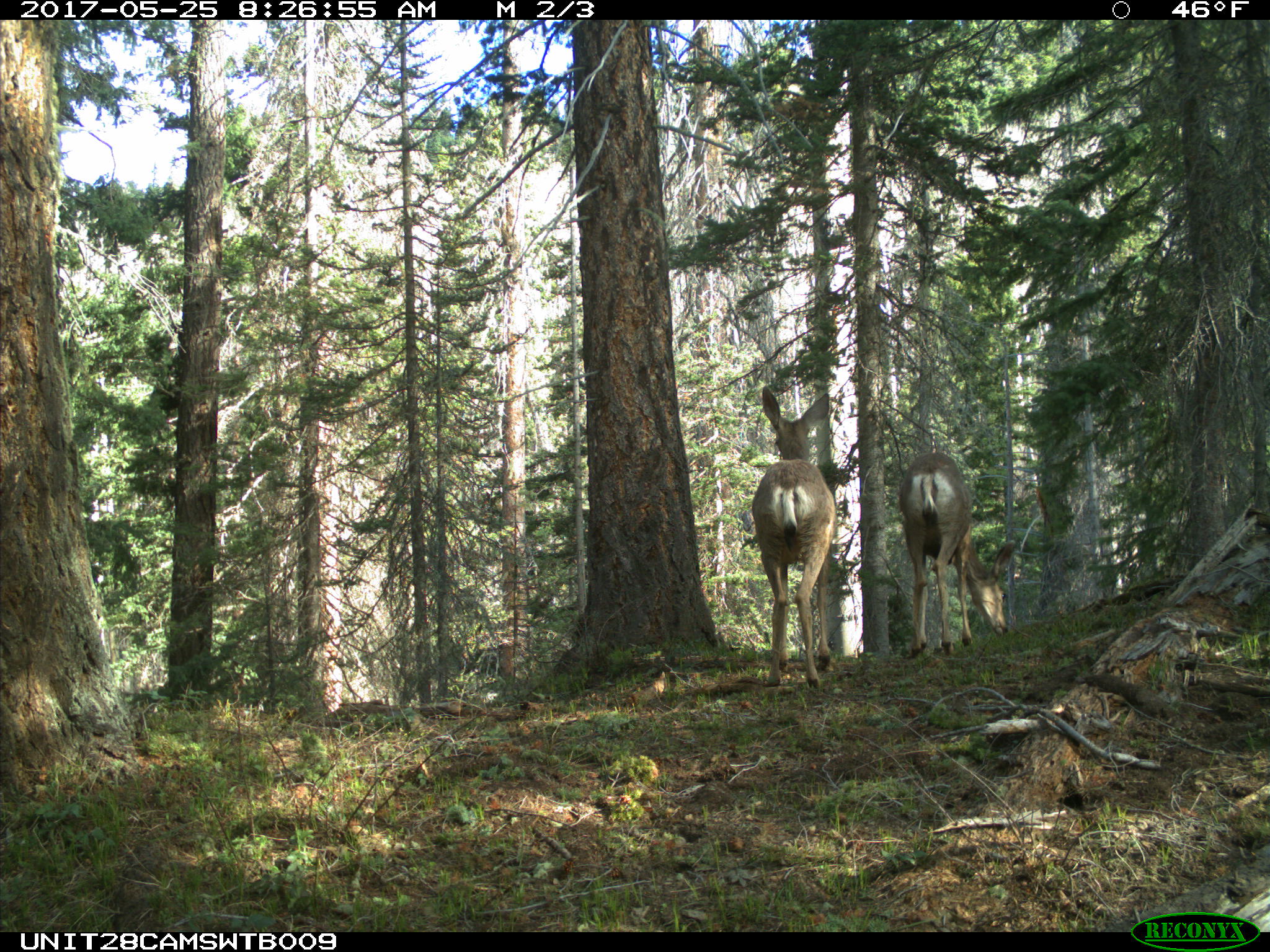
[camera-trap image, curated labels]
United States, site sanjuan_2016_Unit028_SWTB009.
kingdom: Animalia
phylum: Chordata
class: Mammalia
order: Artiodactyla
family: Cervidae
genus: Odocoileus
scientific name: Odocoileus hemionus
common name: mule deer